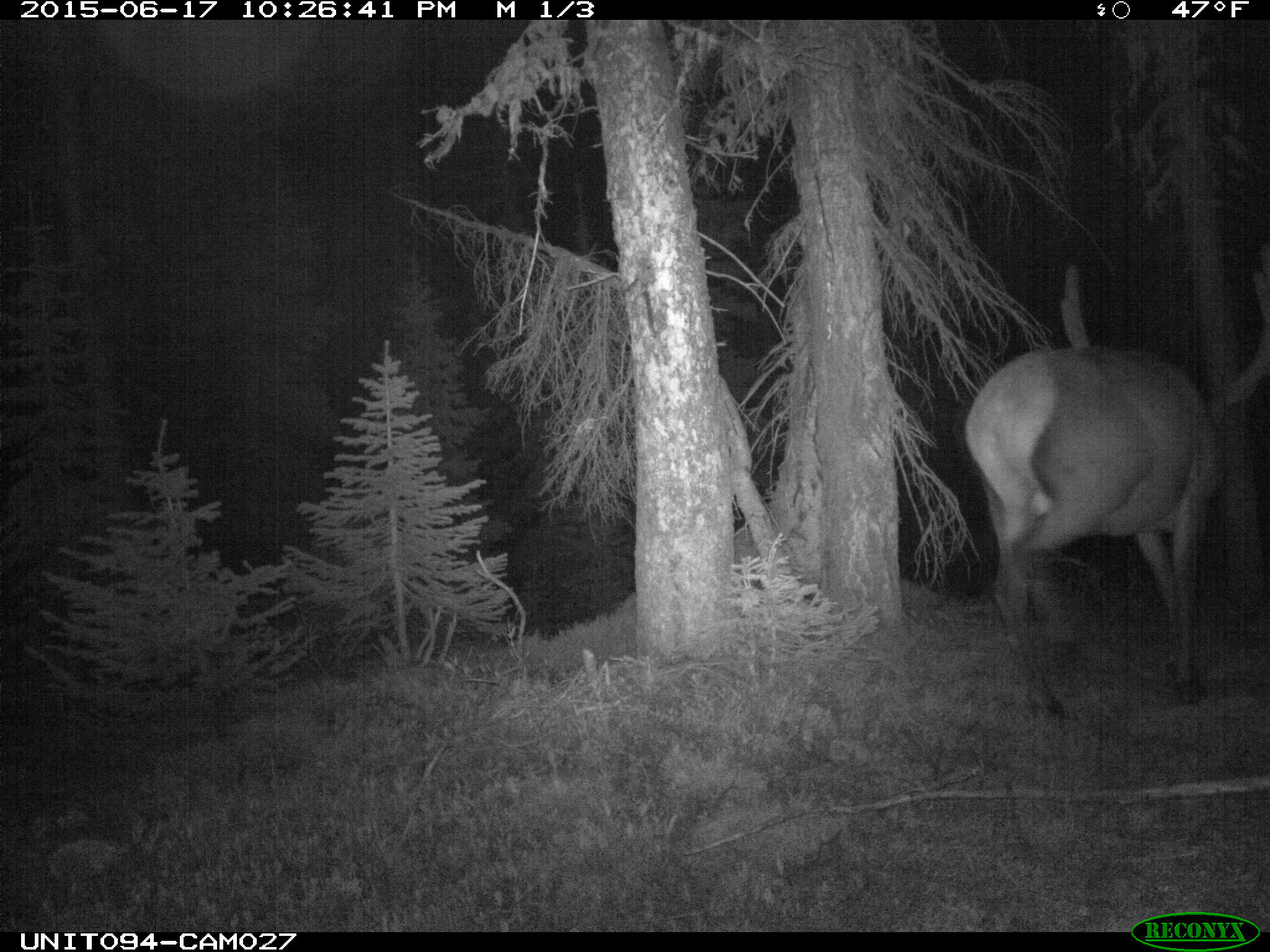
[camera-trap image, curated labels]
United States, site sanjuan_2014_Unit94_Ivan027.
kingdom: Animalia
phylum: Chordata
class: Mammalia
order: Artiodactyla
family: Cervidae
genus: Cervus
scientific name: Cervus elaphus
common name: red deer